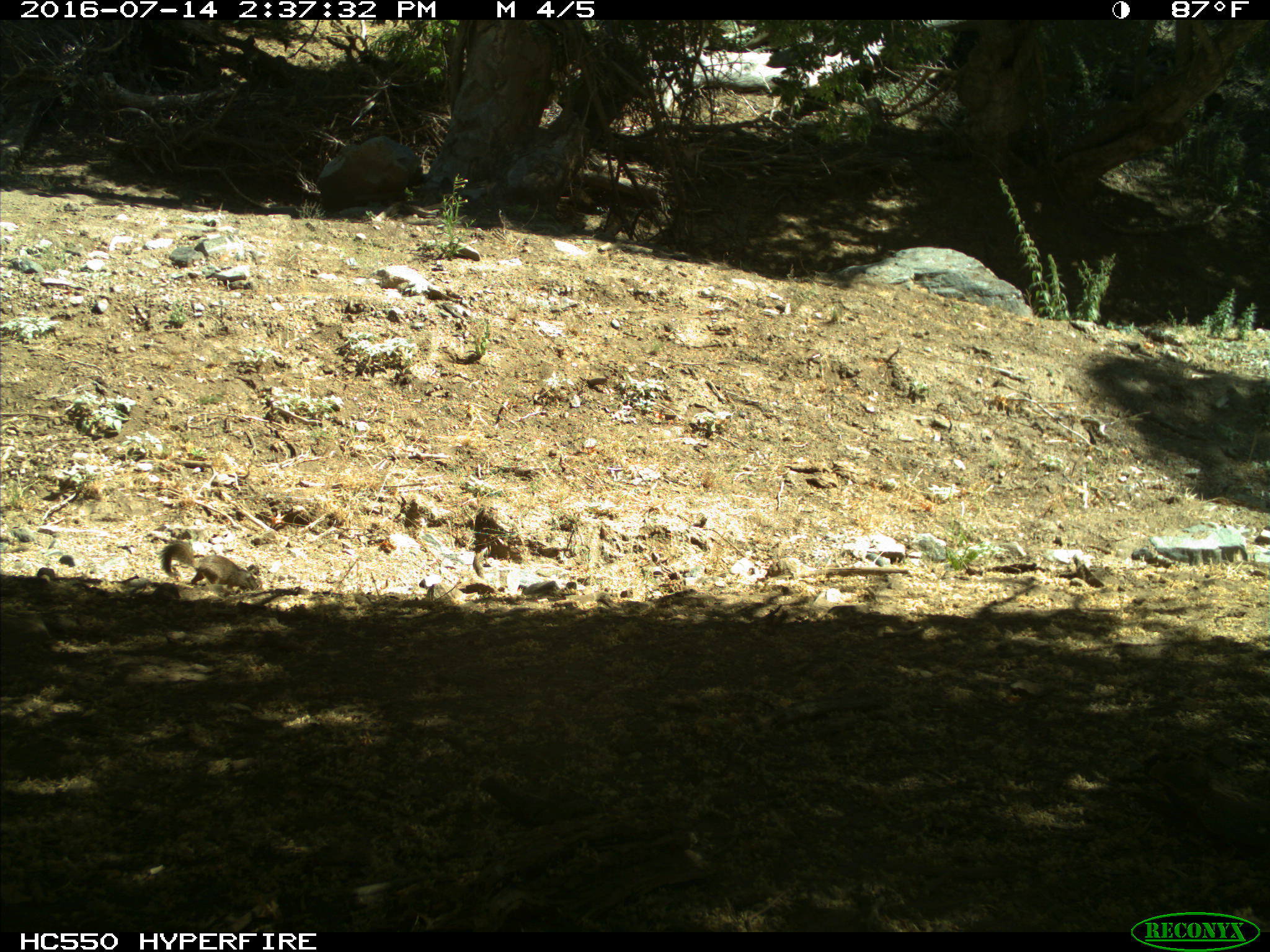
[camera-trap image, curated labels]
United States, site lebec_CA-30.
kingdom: Animalia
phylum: Chordata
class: Mammalia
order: Rodentia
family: Sciuridae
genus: Otospermophilus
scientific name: Otospermophilus beecheyi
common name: california ground squirrel